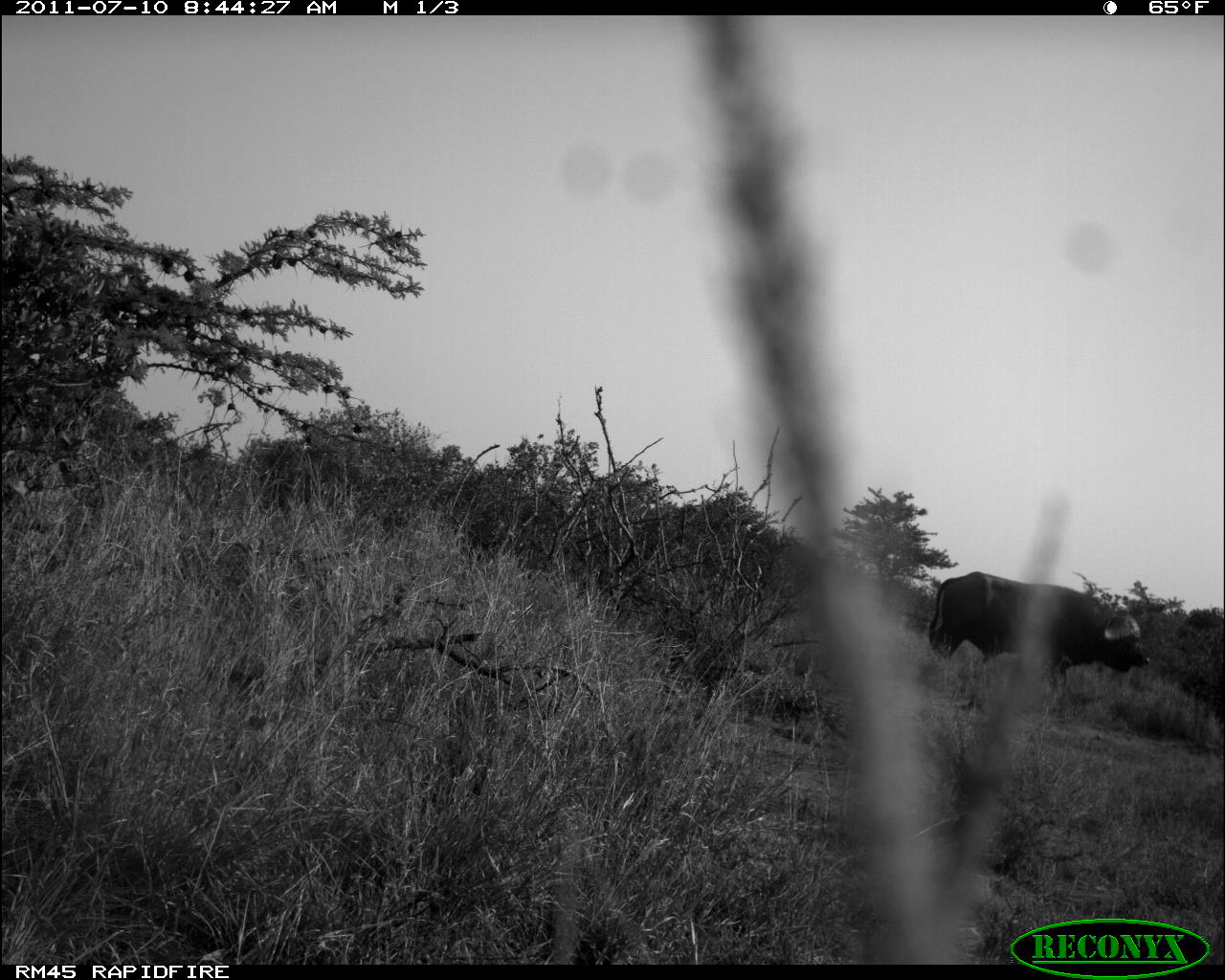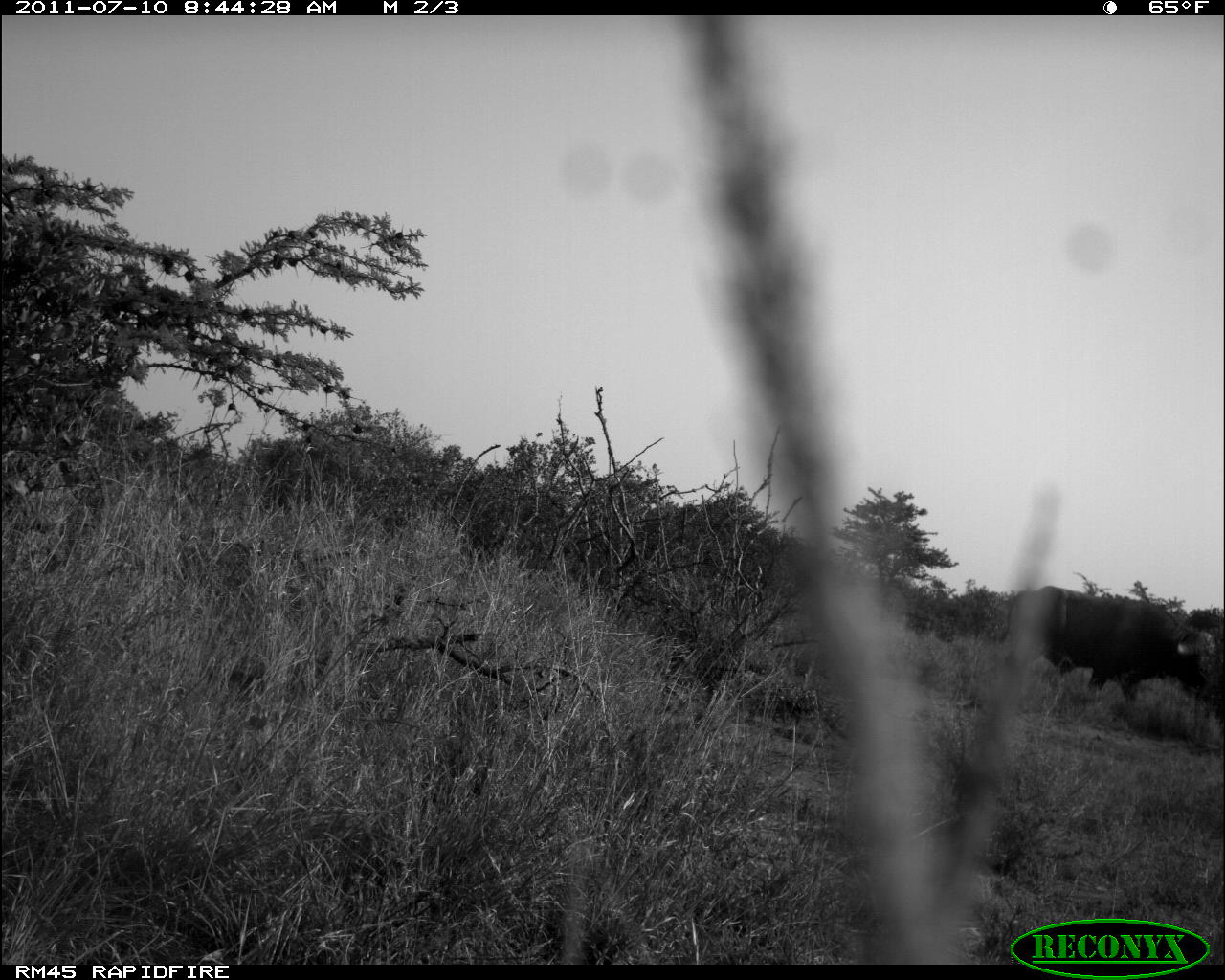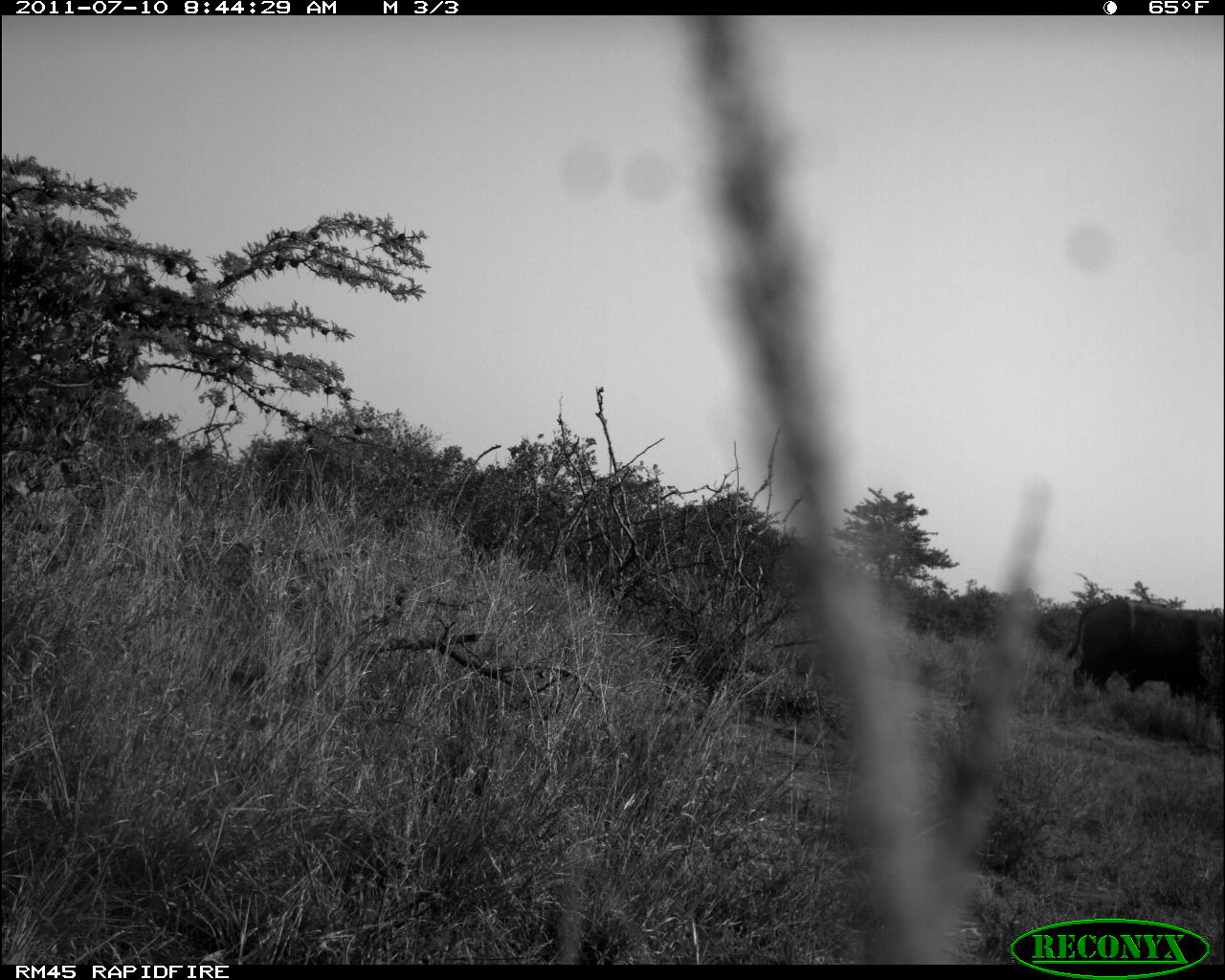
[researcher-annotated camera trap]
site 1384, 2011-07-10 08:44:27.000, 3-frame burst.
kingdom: Animalia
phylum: Chordata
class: Mammalia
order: Artiodactyla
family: Bovidae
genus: Syncerus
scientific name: Syncerus caffer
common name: african buffalo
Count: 1.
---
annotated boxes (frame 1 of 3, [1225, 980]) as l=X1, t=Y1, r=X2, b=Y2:
syncerus caffer: l=923, t=571, r=1151, b=699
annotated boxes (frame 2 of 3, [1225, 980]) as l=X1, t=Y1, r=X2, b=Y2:
syncerus caffer: l=998, t=584, r=1219, b=710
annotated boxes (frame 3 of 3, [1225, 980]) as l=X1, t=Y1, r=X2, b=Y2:
syncerus caffer: l=1068, t=596, r=1223, b=744